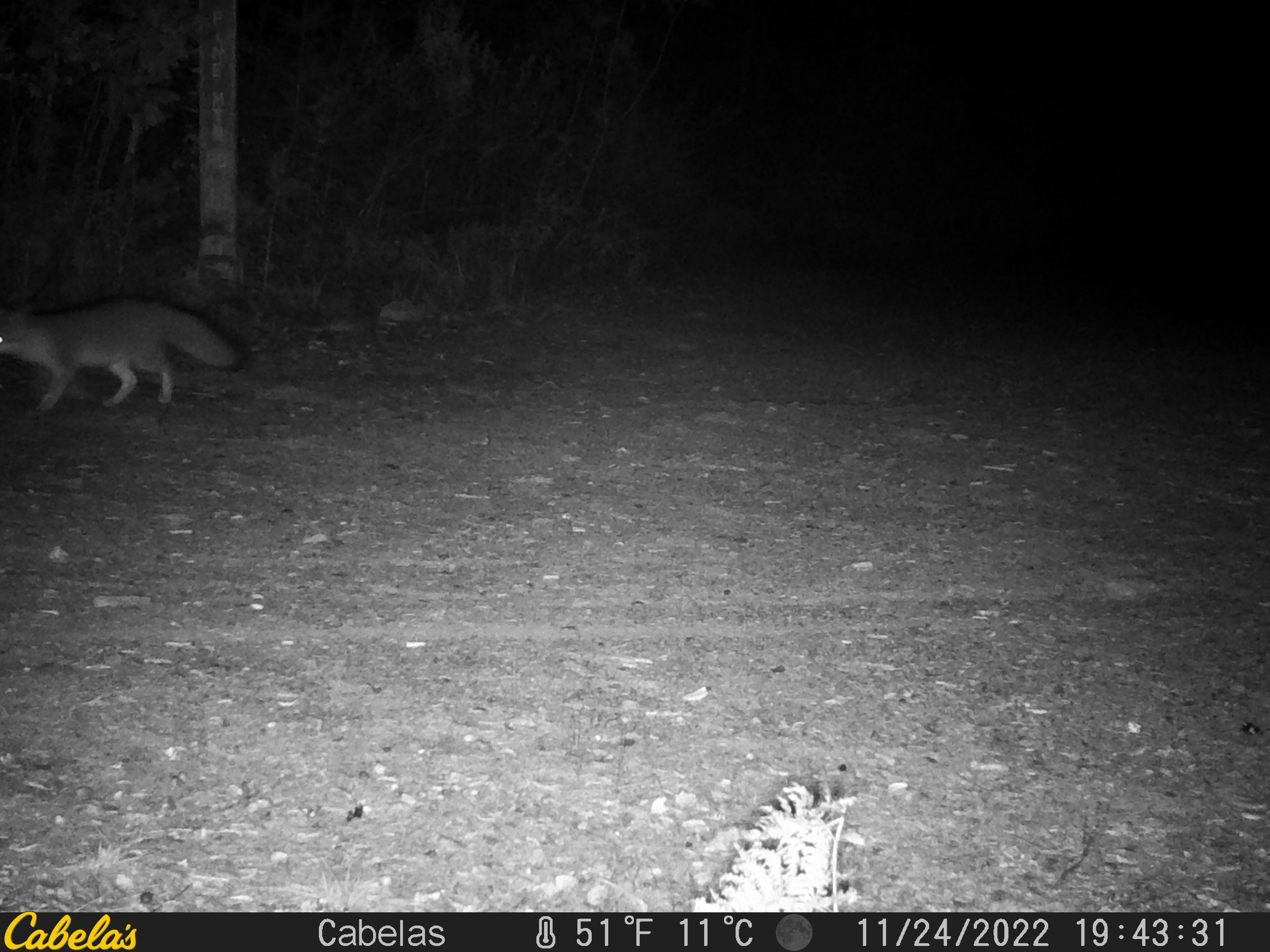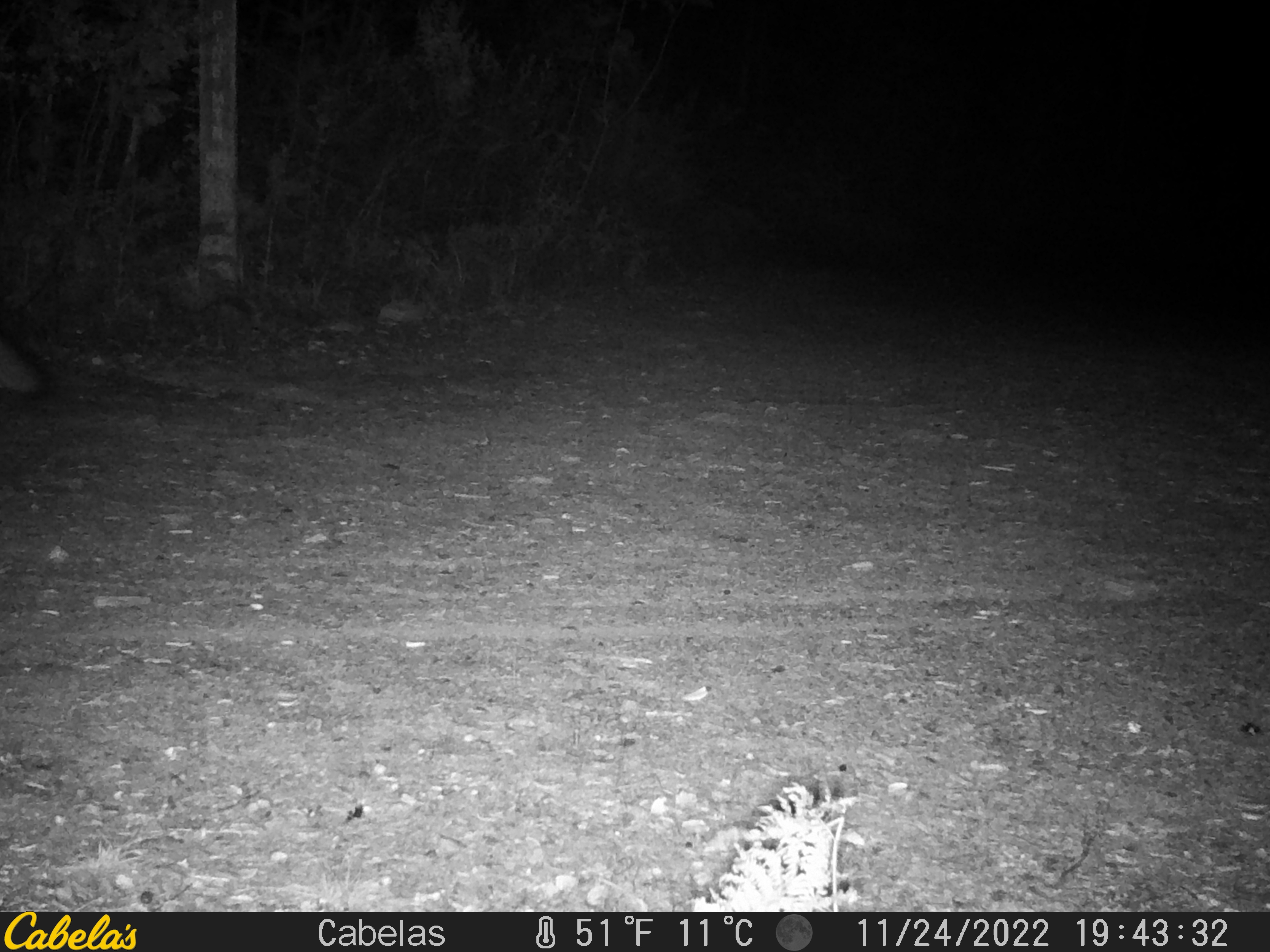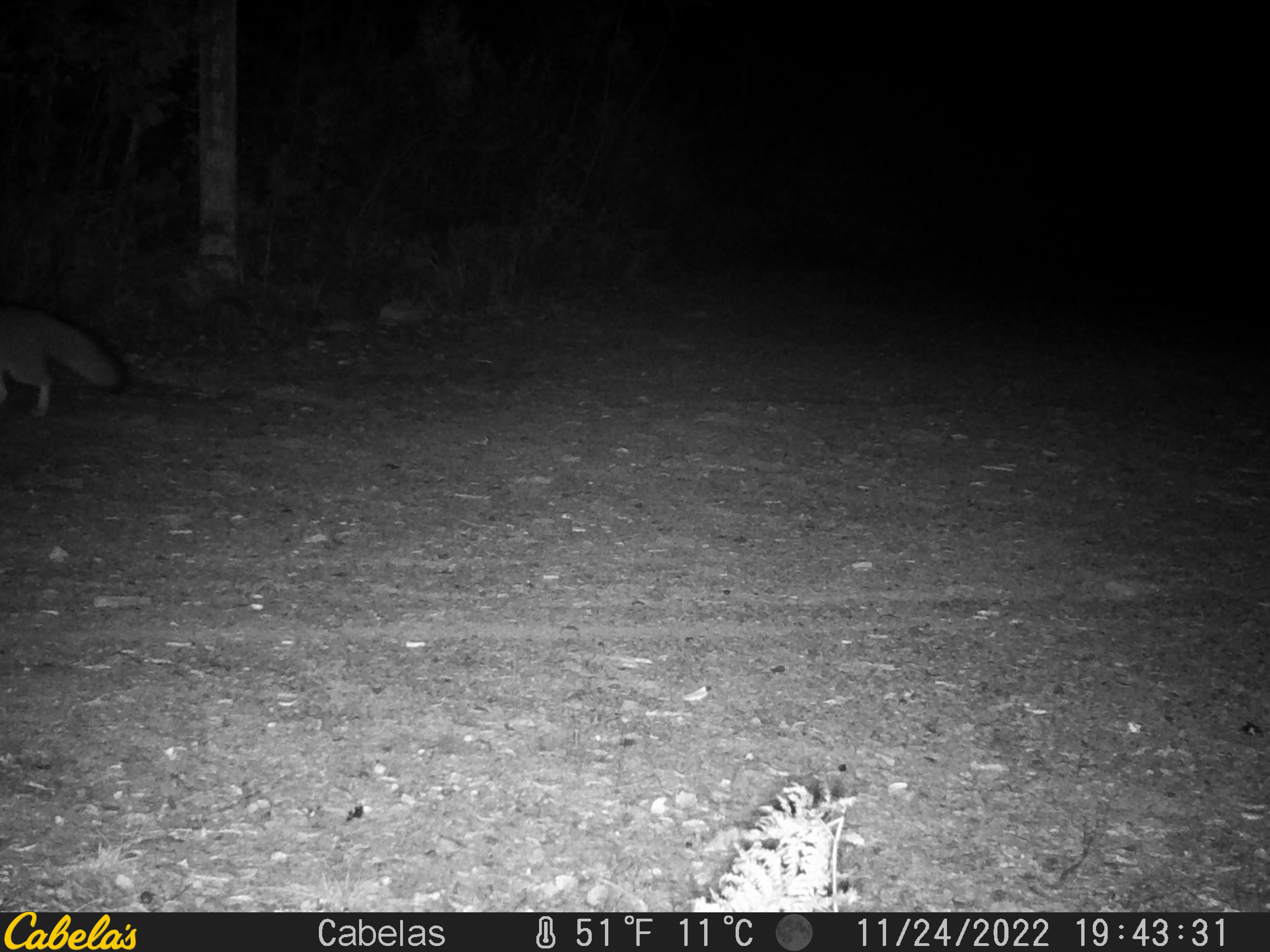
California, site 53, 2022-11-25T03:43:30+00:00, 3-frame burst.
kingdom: Animalia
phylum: Chordata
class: Mammalia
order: Carnivora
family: Canidae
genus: Urocyon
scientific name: Urocyon cinereoargenteus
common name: gray fox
Gray fox (Urocyon cinereoargenteus).